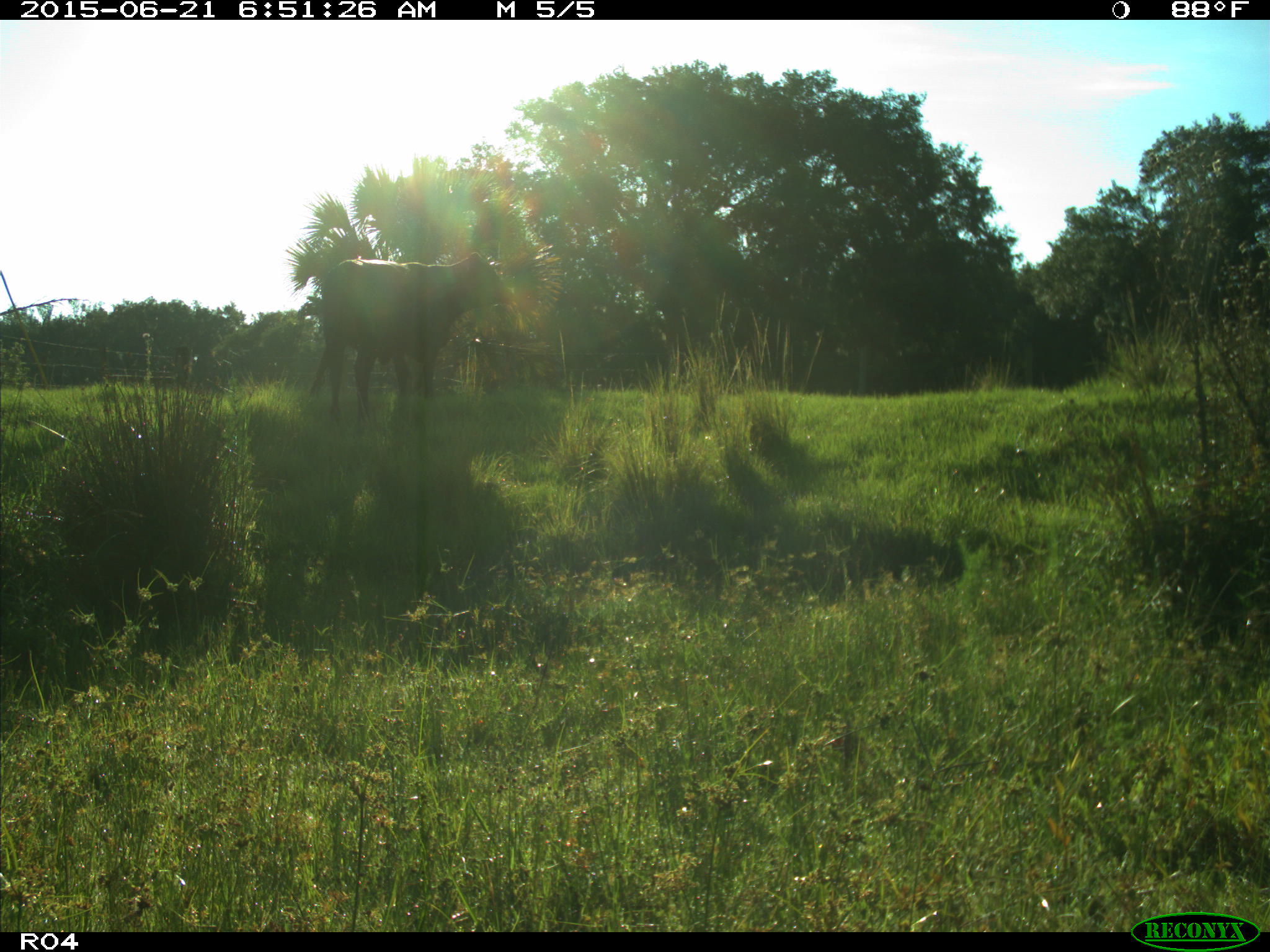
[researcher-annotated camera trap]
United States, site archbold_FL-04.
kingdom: Animalia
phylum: Chordata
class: Mammalia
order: Artiodactyla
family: Bovidae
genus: Bos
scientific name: Bos taurus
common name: domestic cow